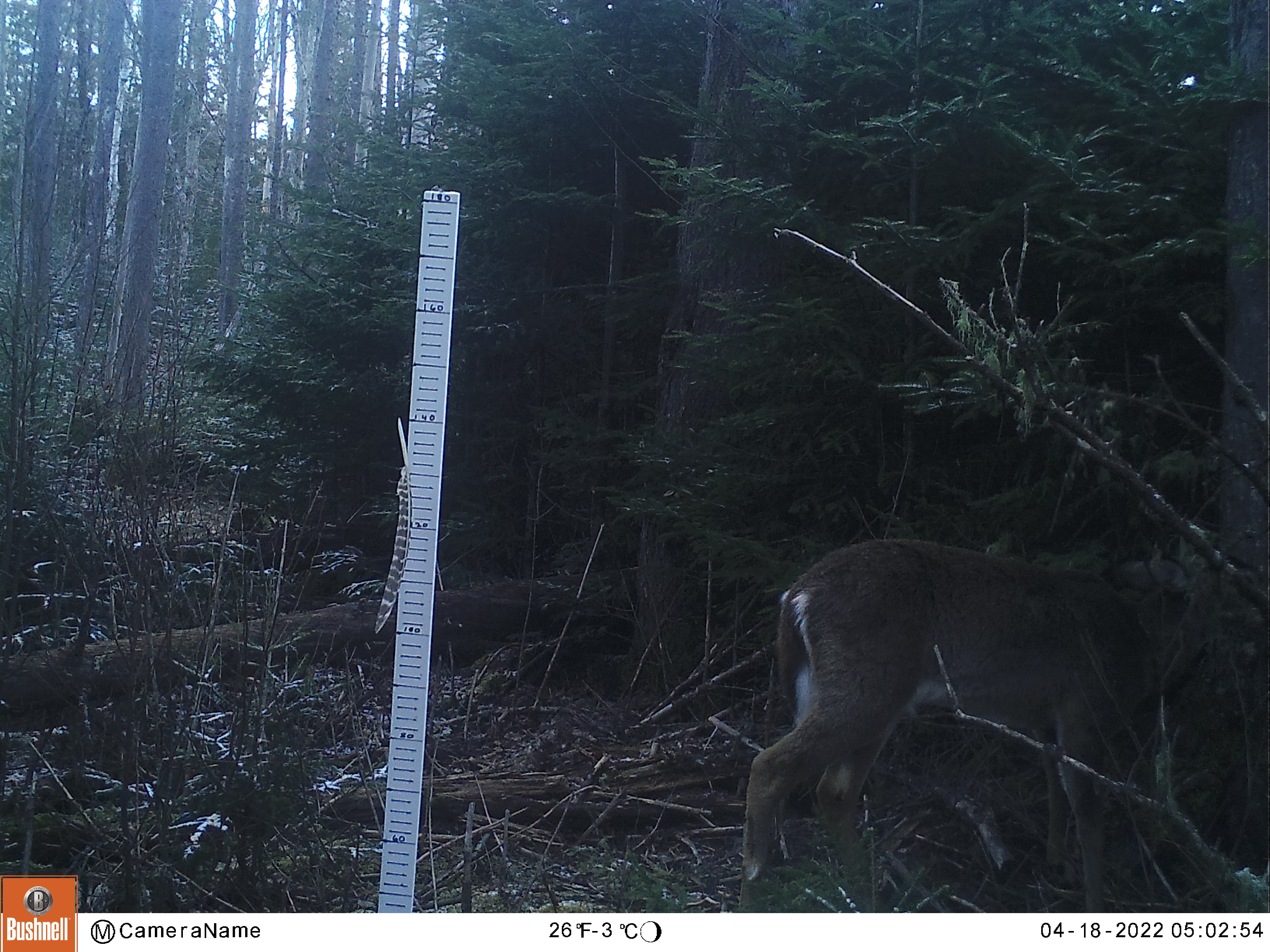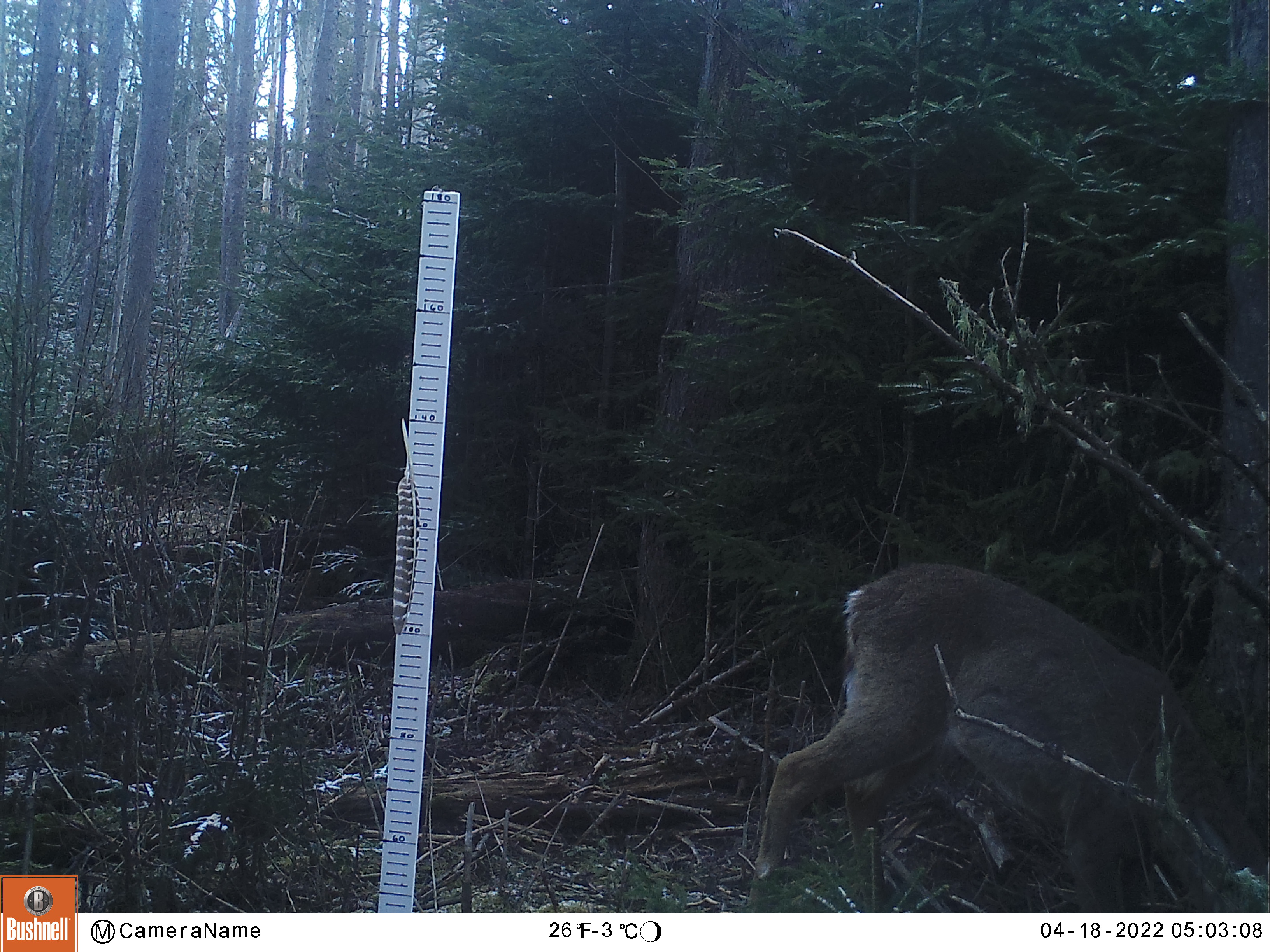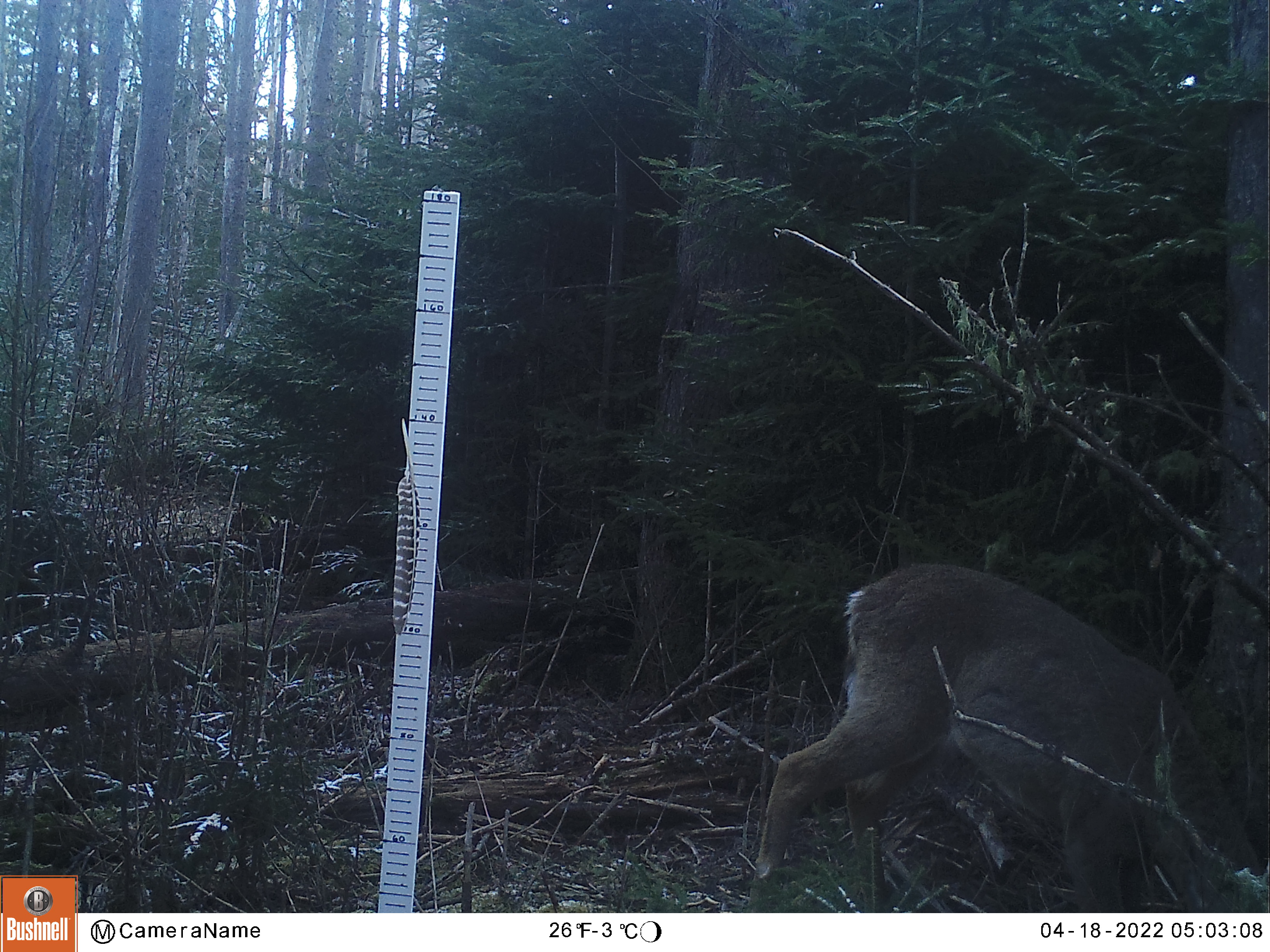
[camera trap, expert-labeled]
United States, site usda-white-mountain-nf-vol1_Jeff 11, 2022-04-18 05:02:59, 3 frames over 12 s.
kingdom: Animalia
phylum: Chordata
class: Mammalia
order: Artiodactyla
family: Cervidae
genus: Odocoileus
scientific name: Odocoileus virginianus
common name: white-tailed deer